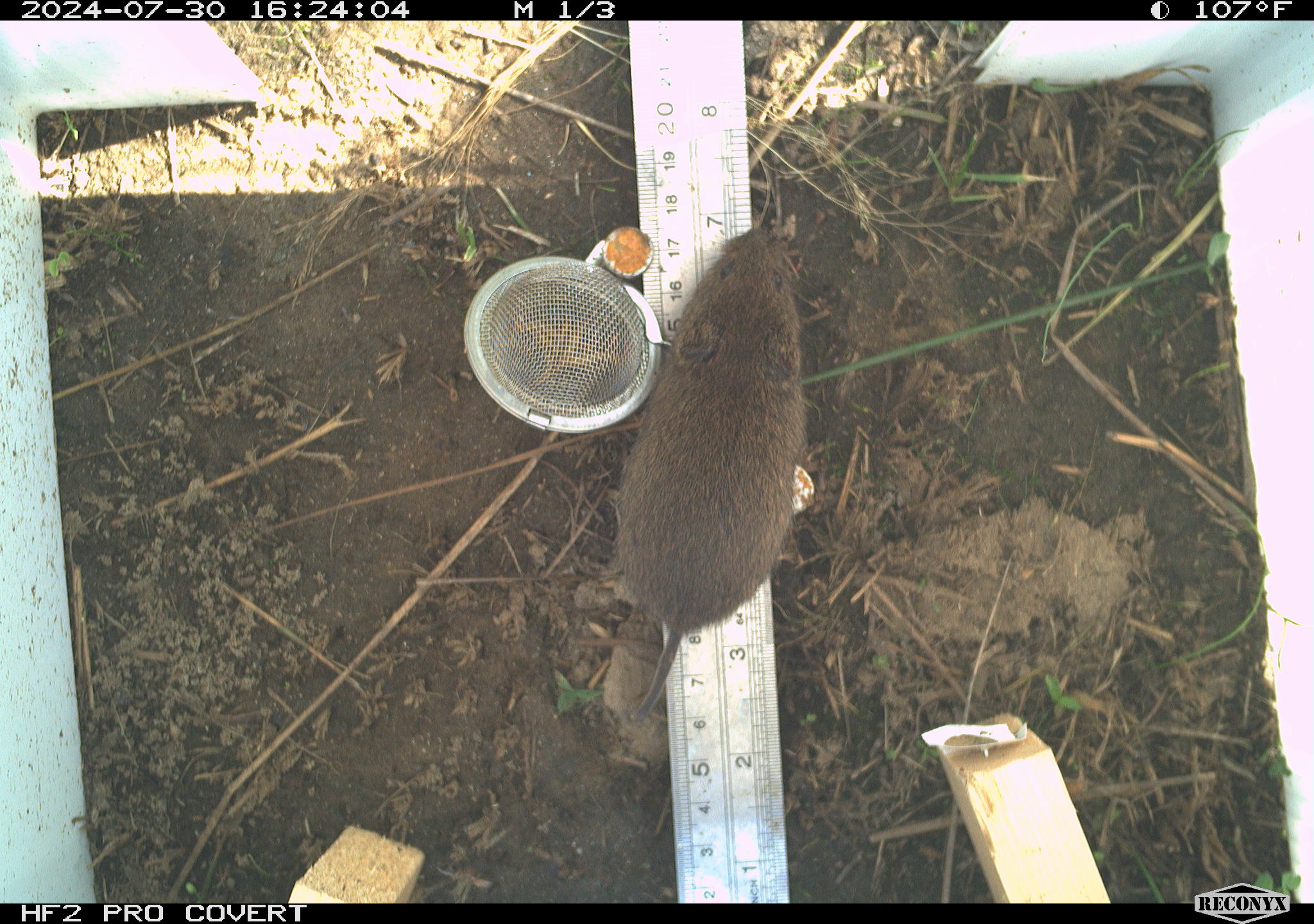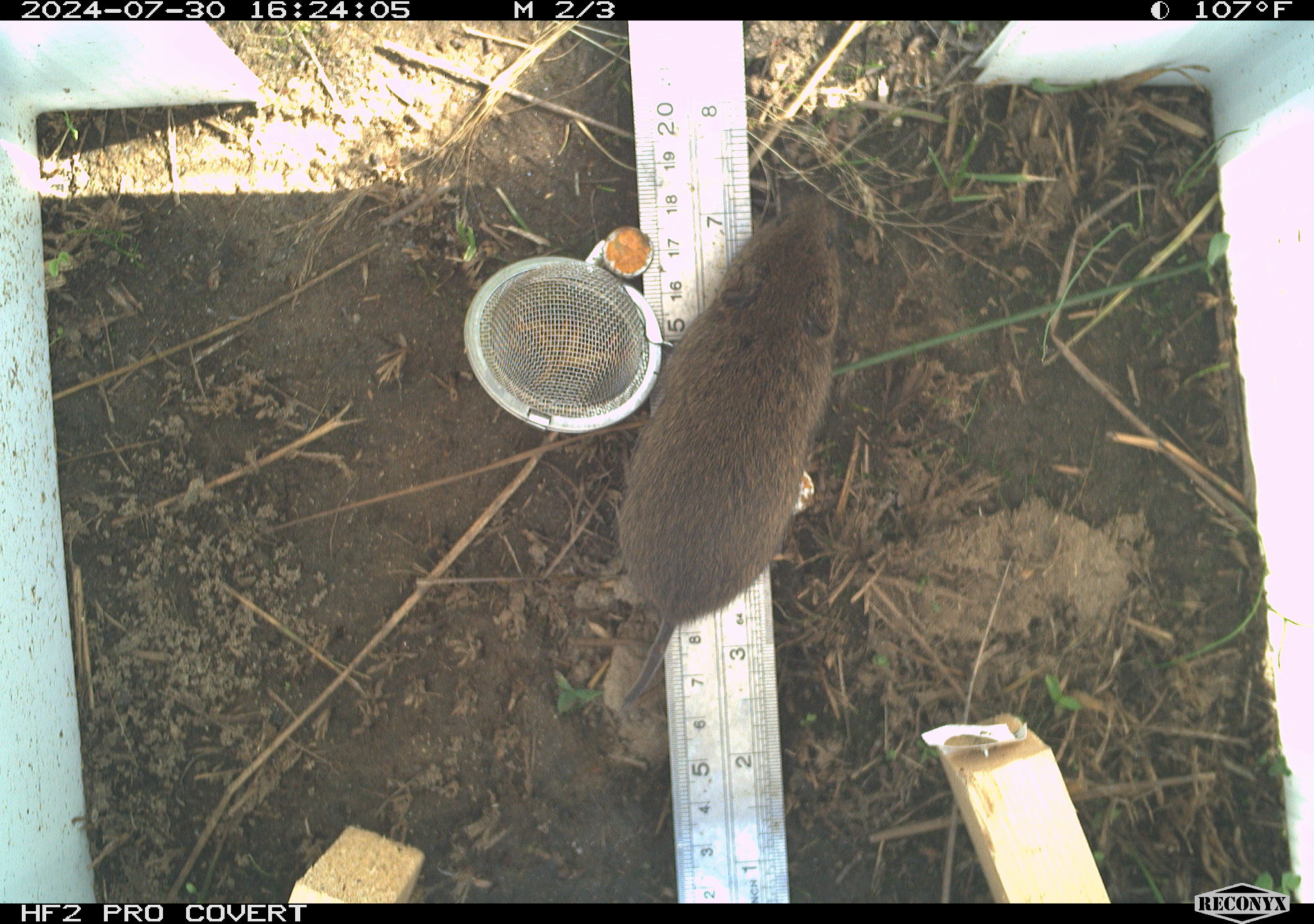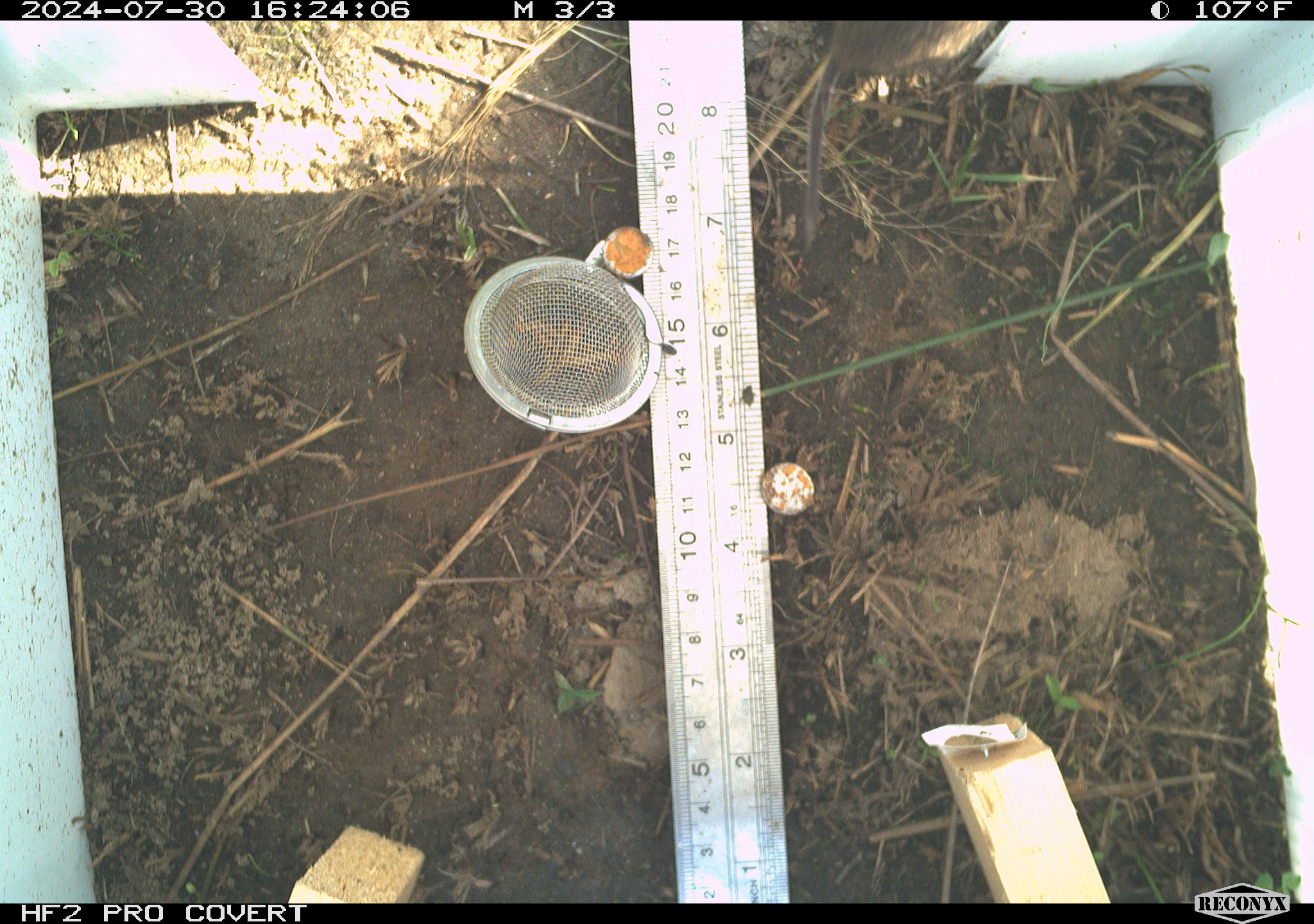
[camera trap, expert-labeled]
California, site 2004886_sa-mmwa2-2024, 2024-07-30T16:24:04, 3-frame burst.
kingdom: Animalia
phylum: Chordata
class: Mammalia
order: Rodentia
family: Cricetidae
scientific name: Arvicolinae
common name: voles, lemmings, and muskrats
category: arvicolinae subfamily